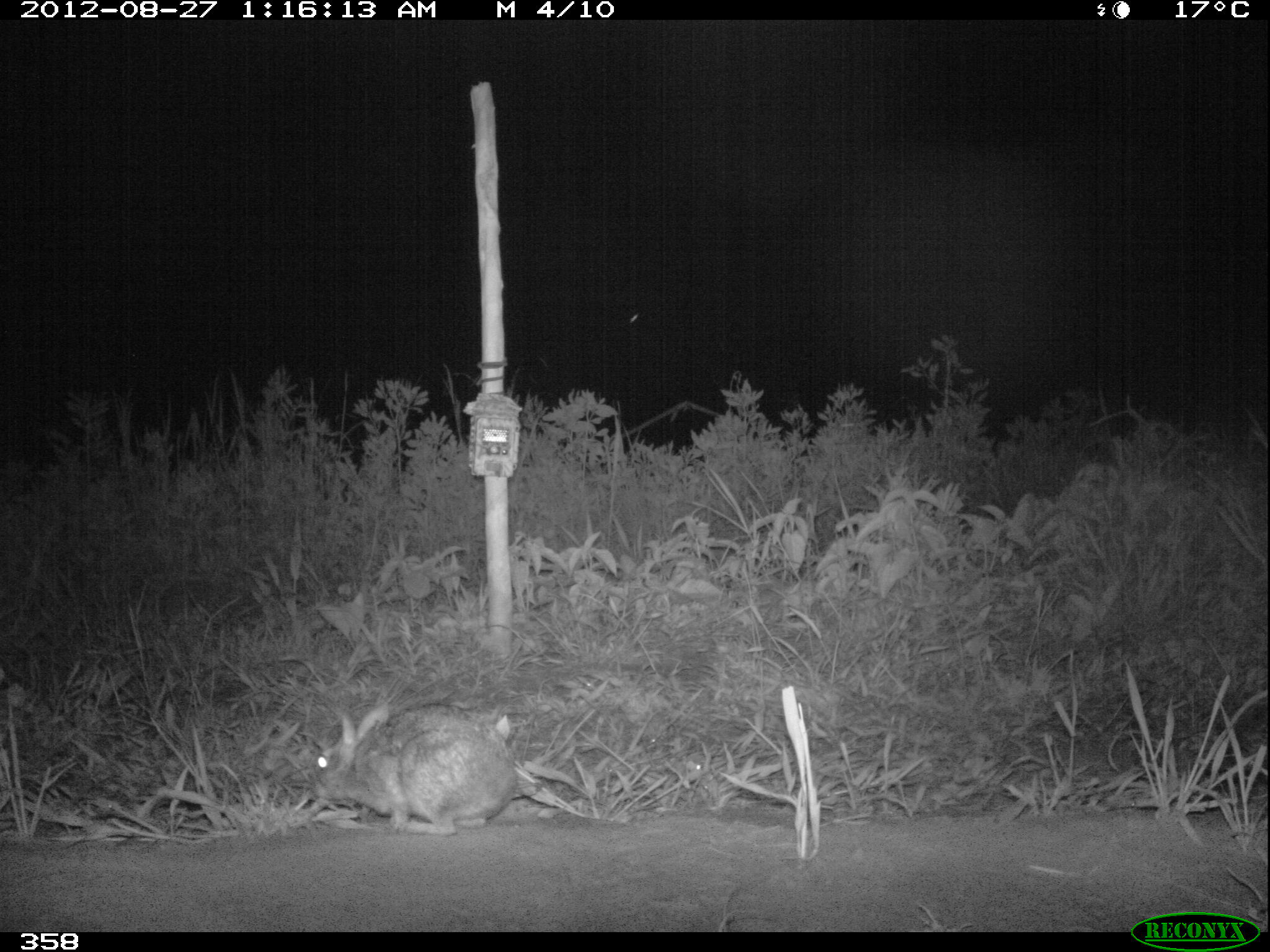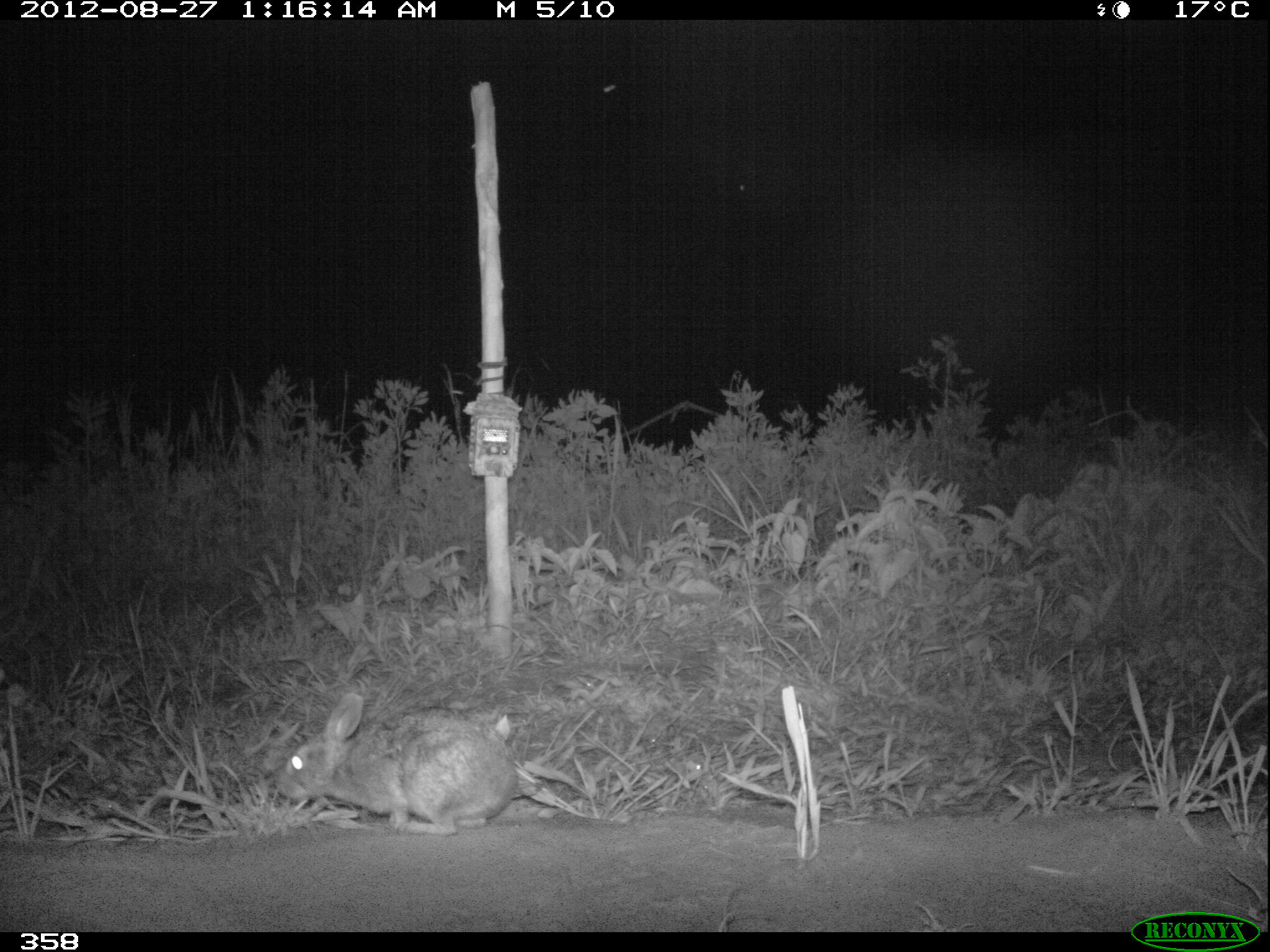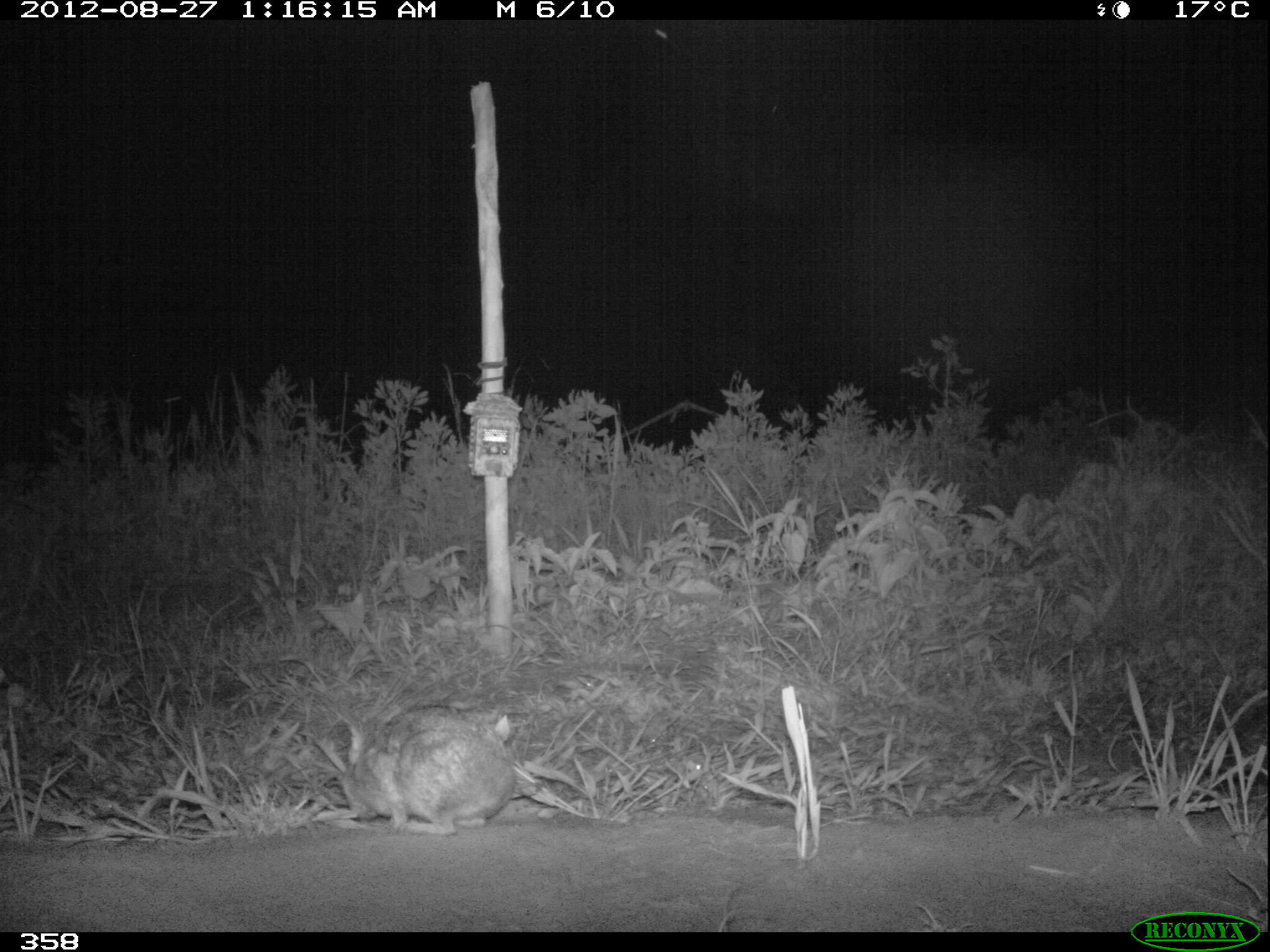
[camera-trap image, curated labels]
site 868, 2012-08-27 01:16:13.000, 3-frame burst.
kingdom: Animalia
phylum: Chordata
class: Mammalia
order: Lagomorpha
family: Leporidae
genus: Sylvilagus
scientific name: Sylvilagus brasiliensis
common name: tapeti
Sylvilagus brasiliensis (tapeti).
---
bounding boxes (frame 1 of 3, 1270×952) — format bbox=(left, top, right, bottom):
sylvilagus brasiliensis: bbox=(304, 700, 517, 835)